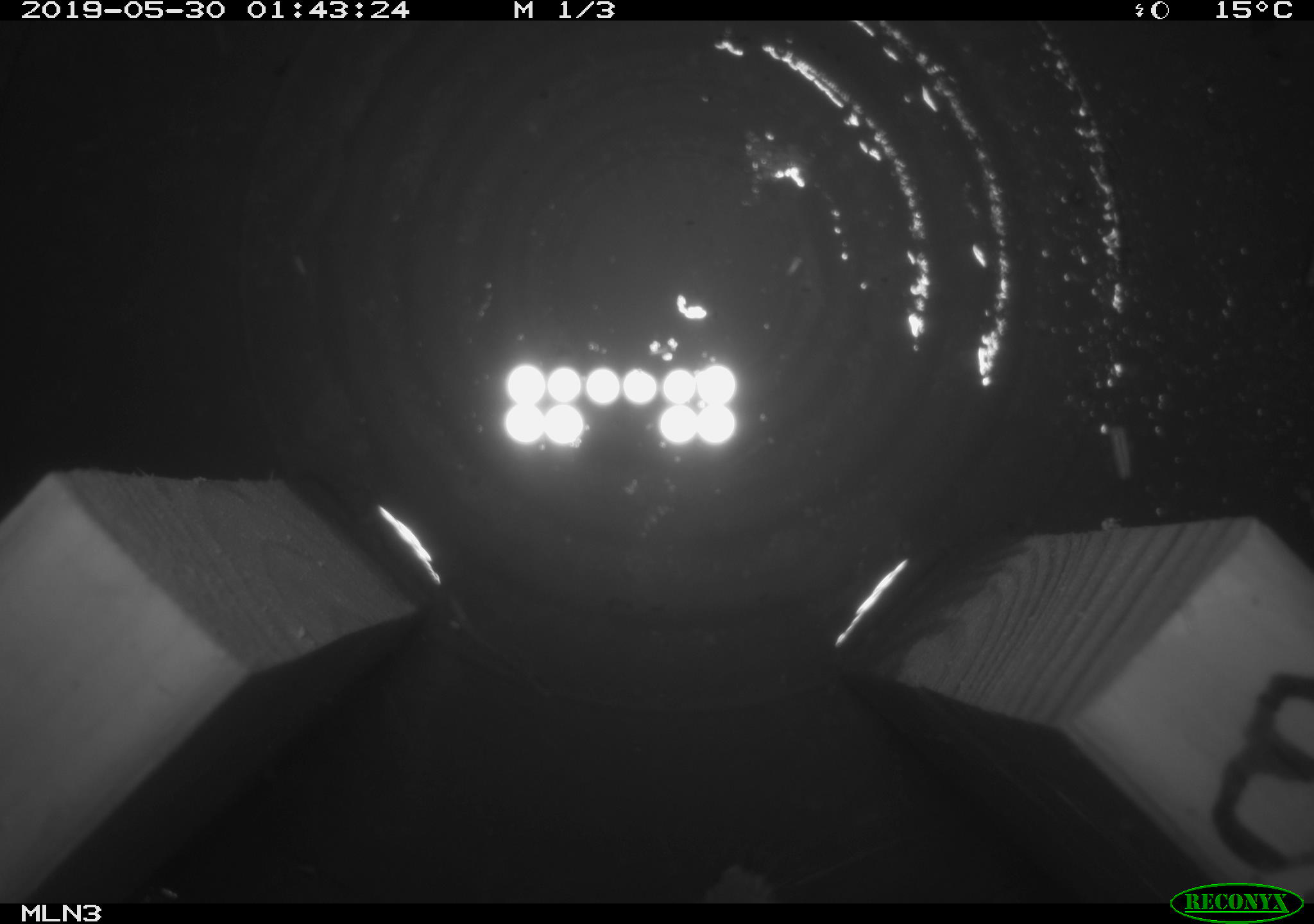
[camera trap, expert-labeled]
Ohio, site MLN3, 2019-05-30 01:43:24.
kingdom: Animalia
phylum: Chordata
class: Mammalia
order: Rodentia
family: Cricetidae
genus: Peromyscus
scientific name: Peromyscus leucopus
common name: white-footed mouse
White-footed mouse (Peromyscus leucopus).